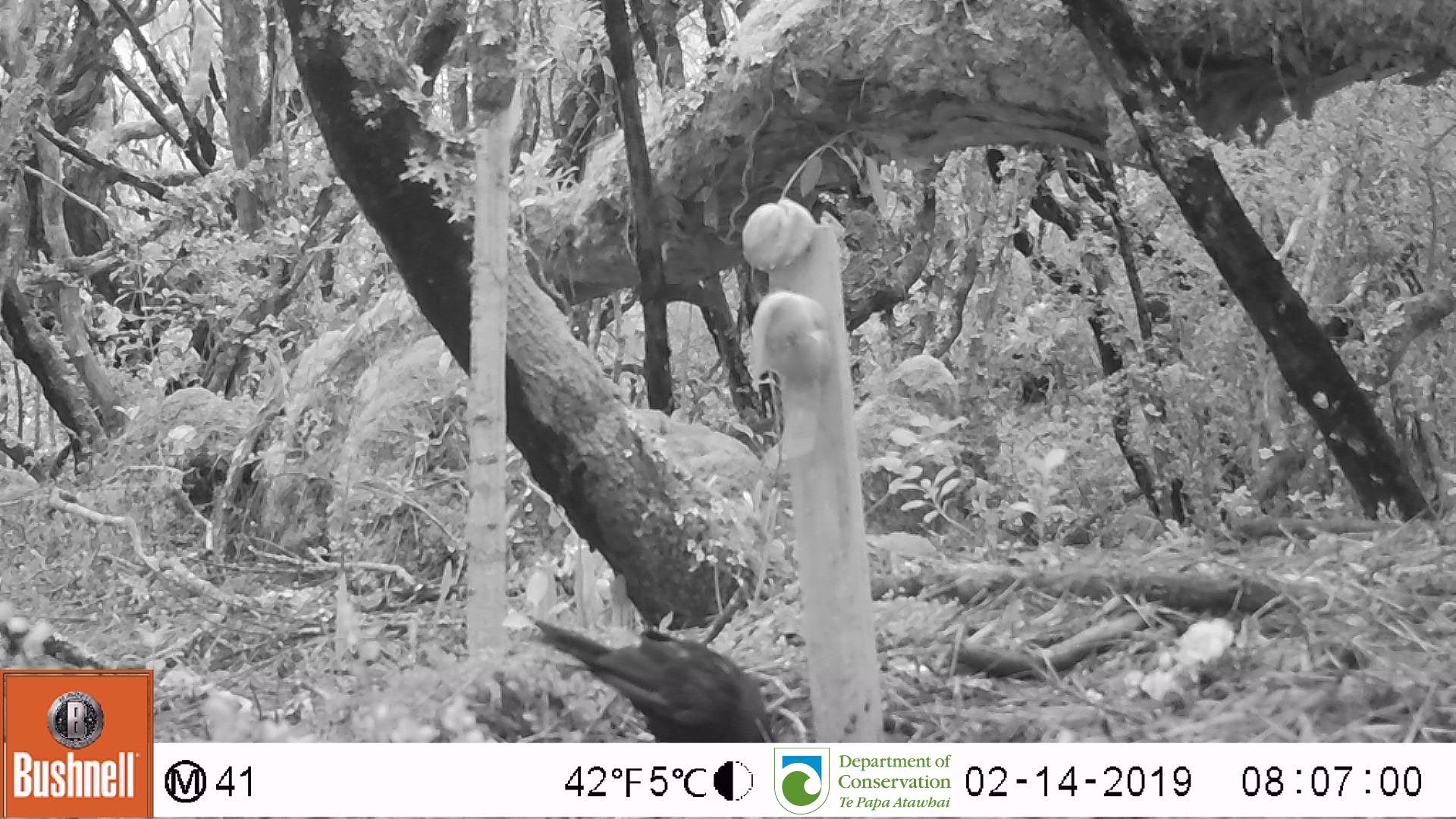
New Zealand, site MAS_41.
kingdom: Animalia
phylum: Chordata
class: Aves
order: Passeriformes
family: Turdidae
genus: Turdus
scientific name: Turdus merula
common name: eurasian blackbird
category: blackbird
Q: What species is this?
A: Blackbird (eurasian blackbird) (Turdus merula).